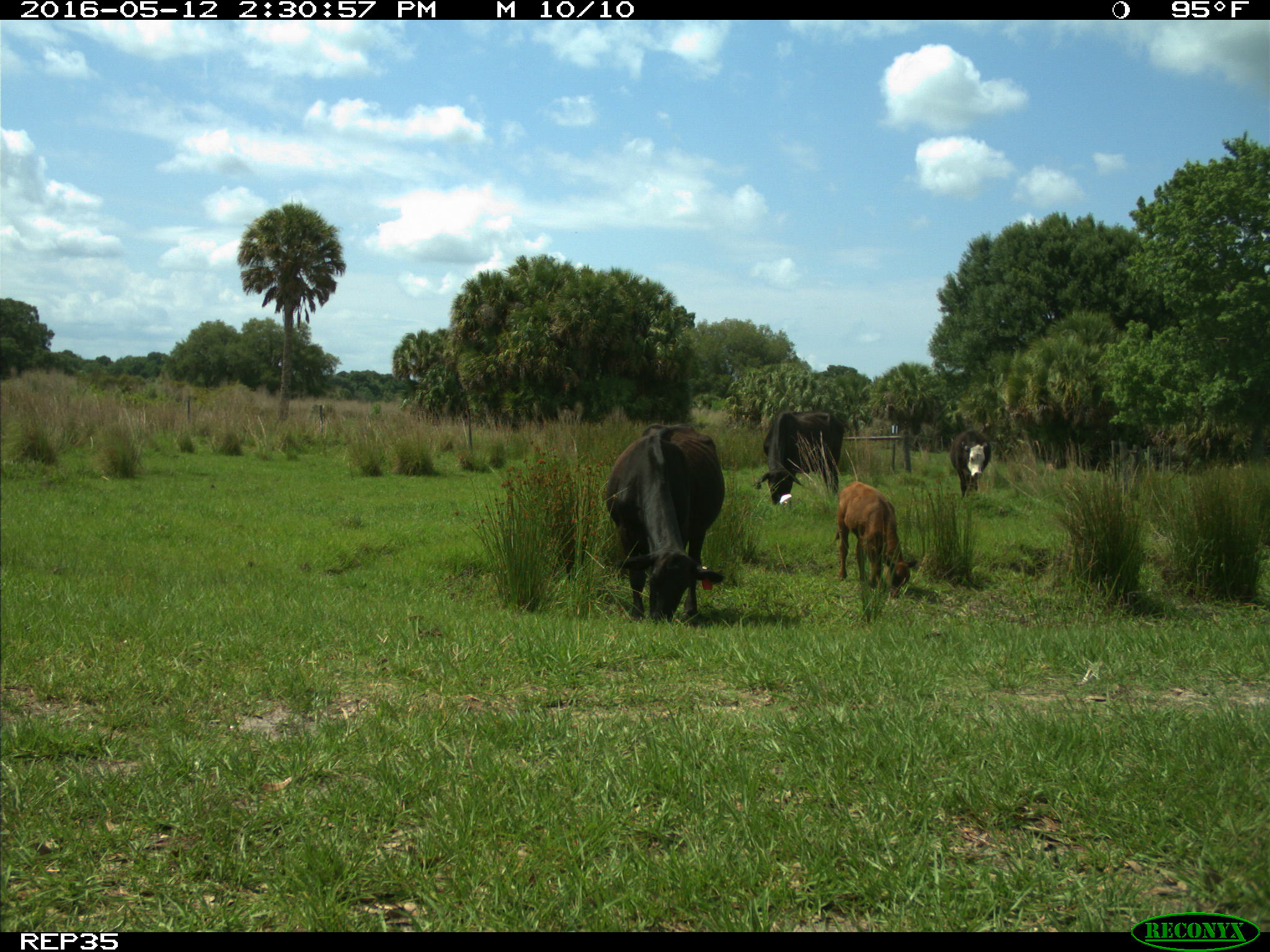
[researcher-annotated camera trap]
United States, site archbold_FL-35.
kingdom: Animalia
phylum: Chordata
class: Mammalia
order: Artiodactyla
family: Bovidae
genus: Bos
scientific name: Bos taurus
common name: domestic cow